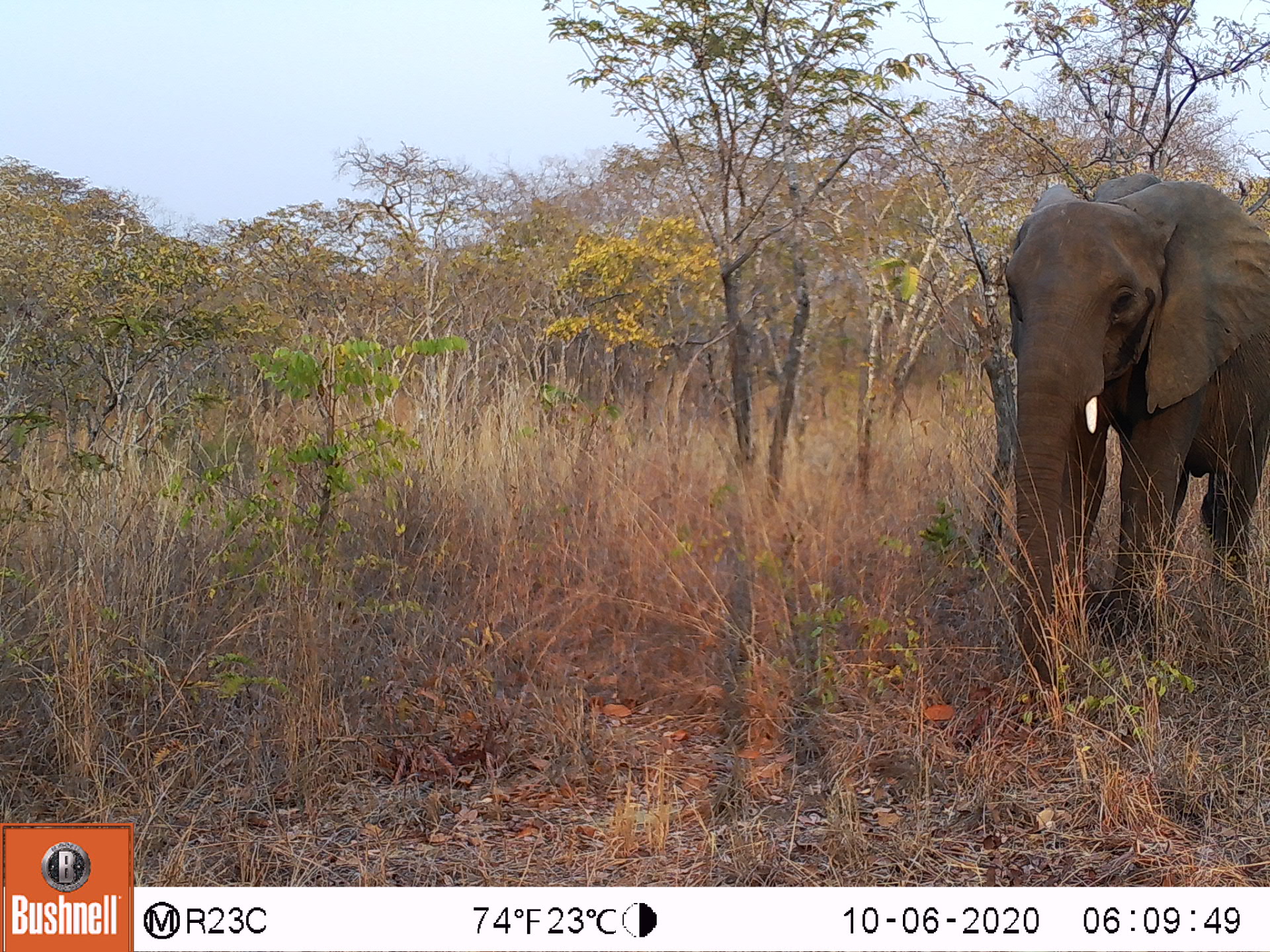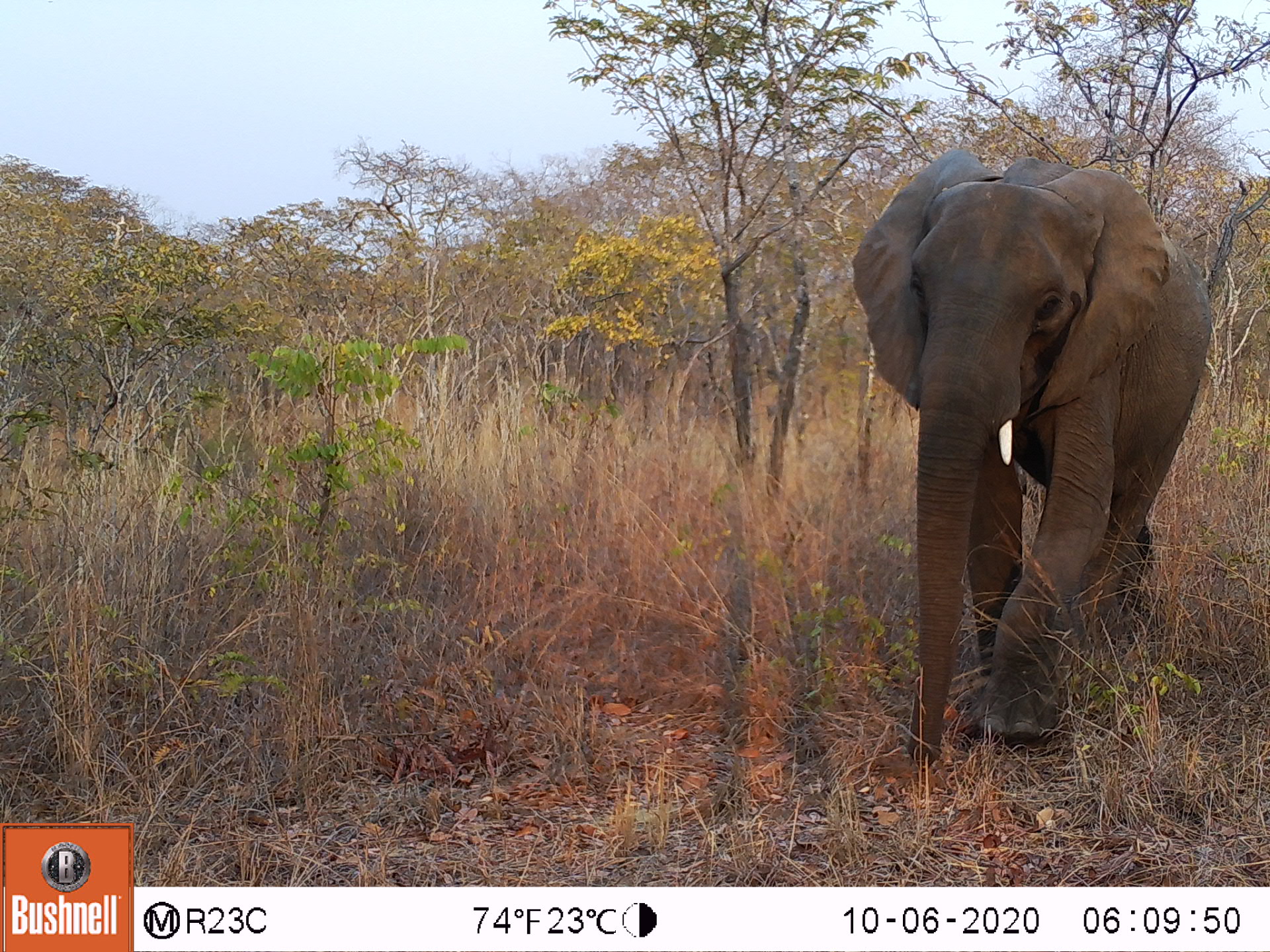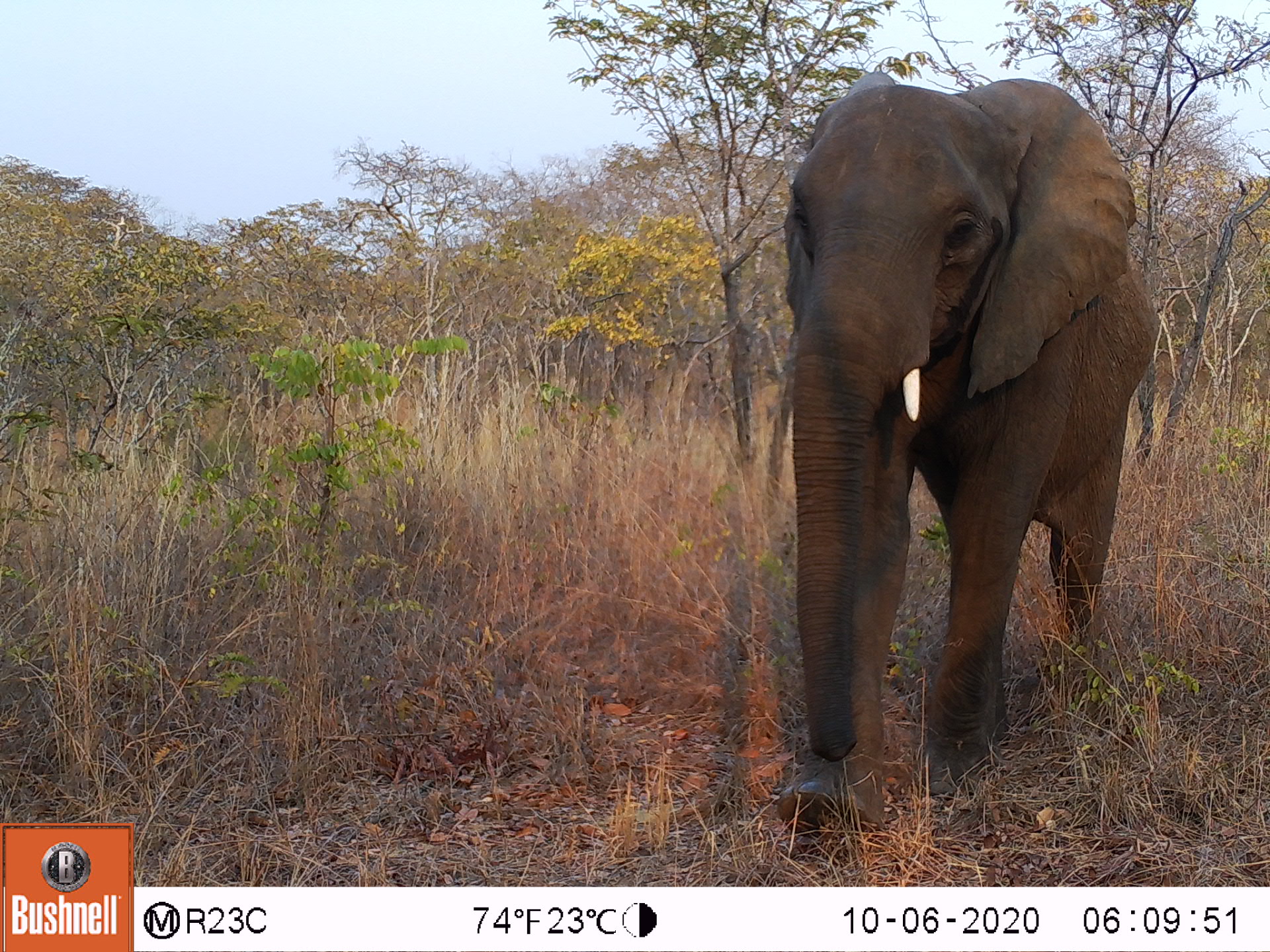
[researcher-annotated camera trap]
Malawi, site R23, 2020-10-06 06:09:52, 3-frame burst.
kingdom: Animalia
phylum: Chordata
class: Mammalia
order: Proboscidea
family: Elephantidae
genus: Loxodonta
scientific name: Loxodonta africana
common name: african savanna elephant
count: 1